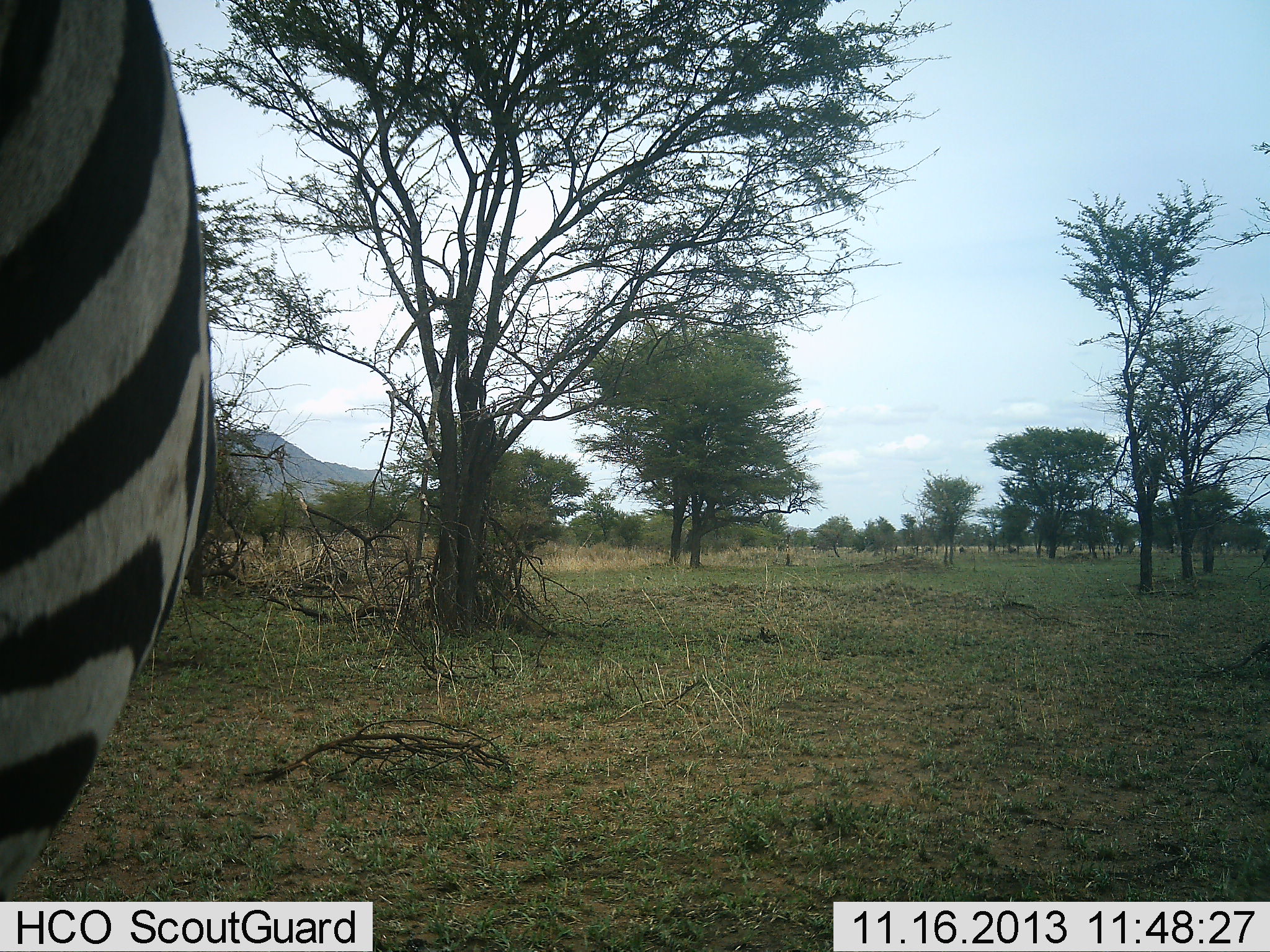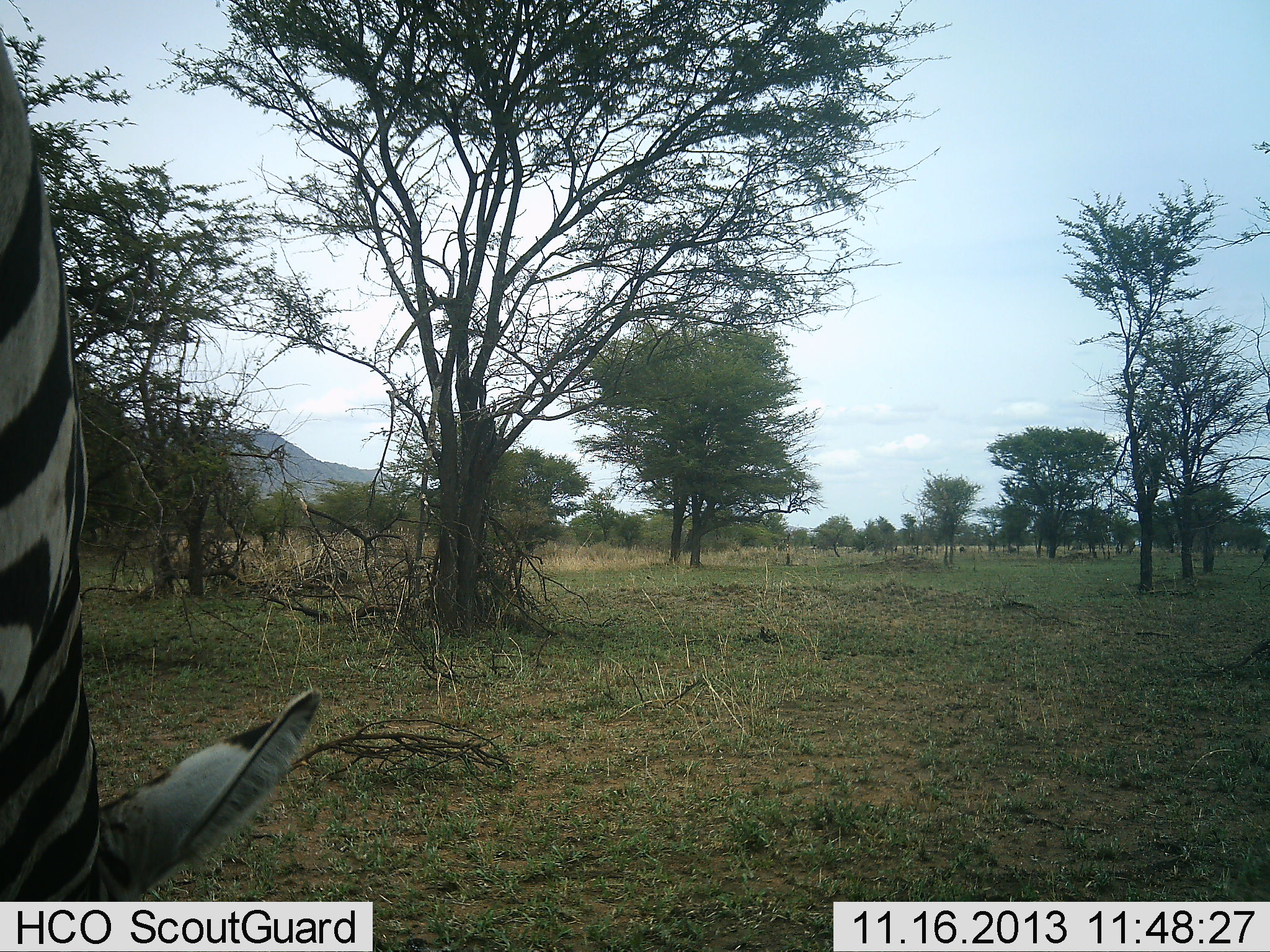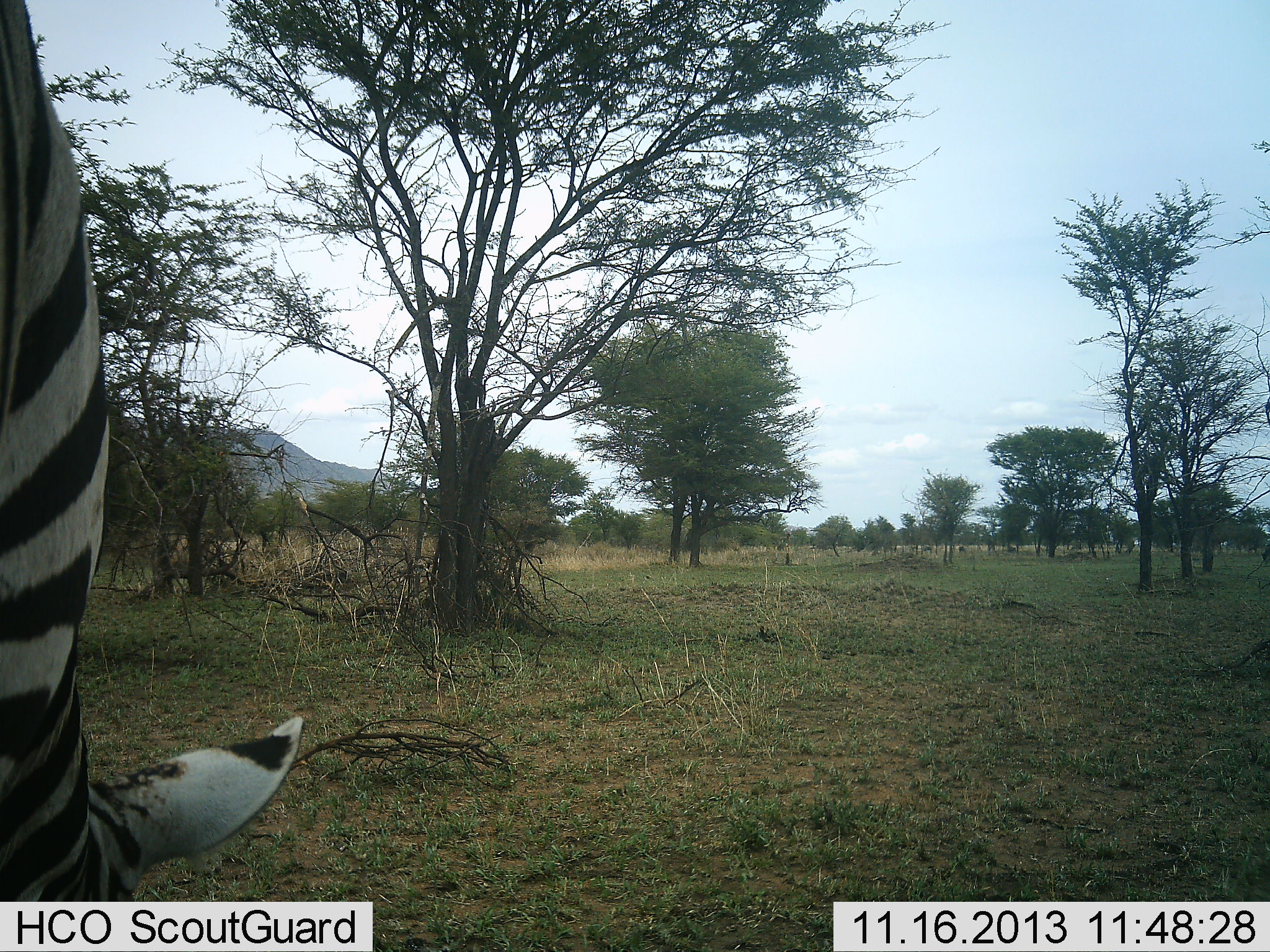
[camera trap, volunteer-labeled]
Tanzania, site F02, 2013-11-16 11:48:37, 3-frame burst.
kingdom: Animalia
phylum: Chordata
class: Mammalia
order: Perissodactyla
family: Equidae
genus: Equus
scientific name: Equus quagga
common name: plains zebra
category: zebra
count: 1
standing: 25%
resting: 0%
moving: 4%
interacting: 0%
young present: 0%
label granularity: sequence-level